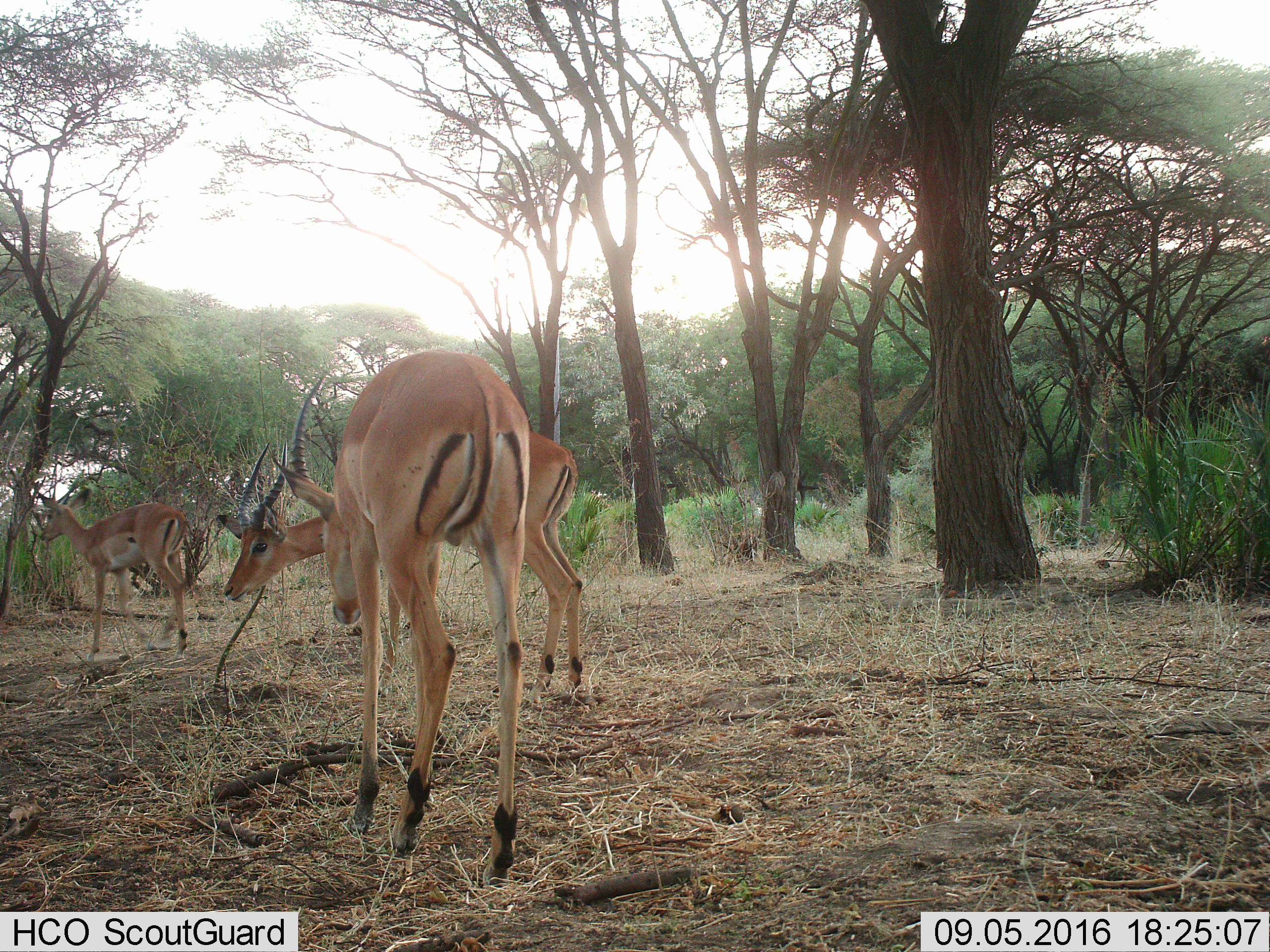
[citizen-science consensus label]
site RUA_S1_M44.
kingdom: Animalia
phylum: Chordata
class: Mammalia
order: Artiodactyla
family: Bovidae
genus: Aepyceros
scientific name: Aepyceros melampus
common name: impala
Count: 3.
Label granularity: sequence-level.